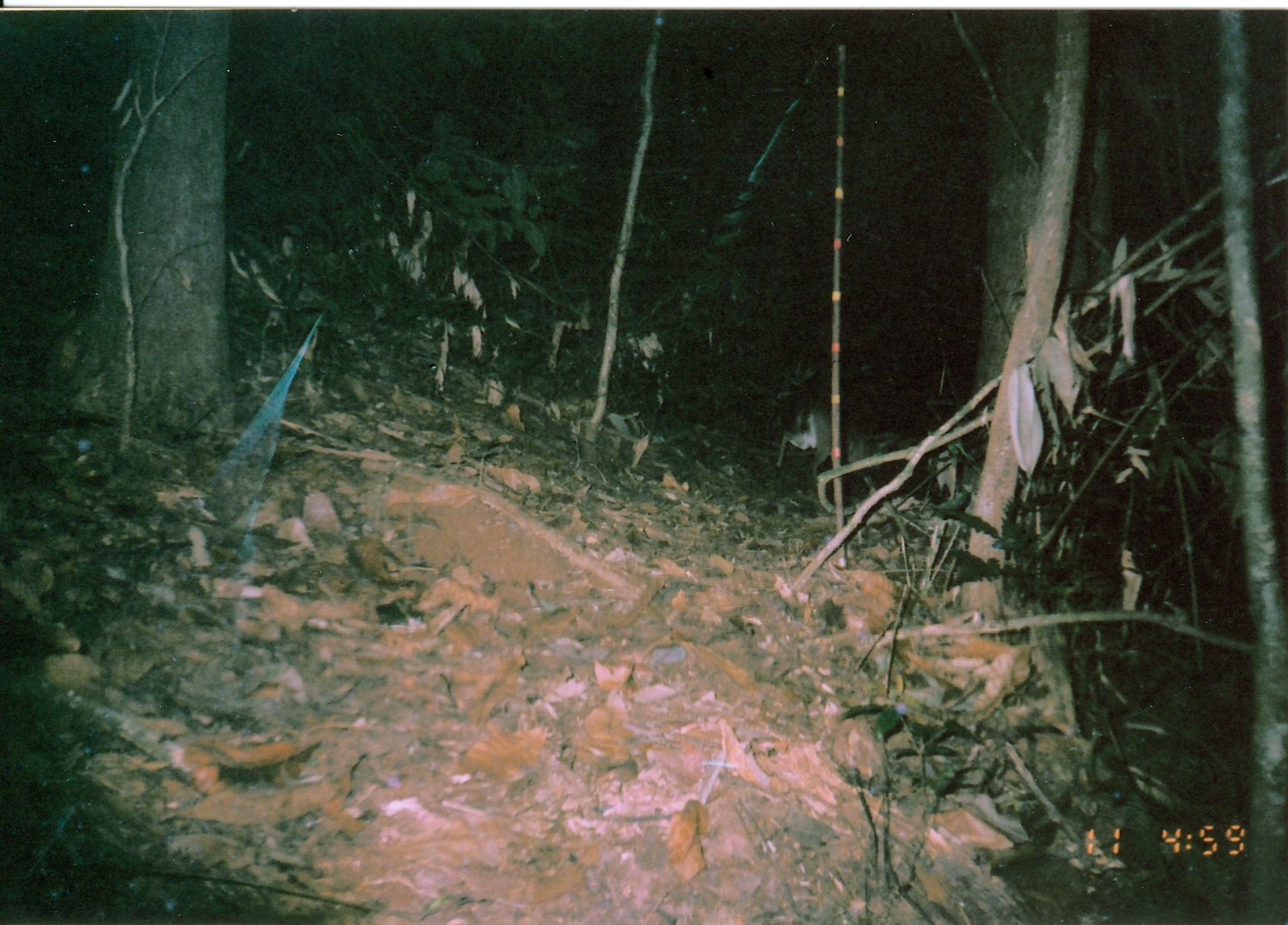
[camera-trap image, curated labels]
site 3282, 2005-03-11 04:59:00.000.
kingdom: Animalia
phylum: Chordata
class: Mammalia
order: Artiodactyla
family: Bovidae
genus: Nesotragus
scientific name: Nesotragus moschatus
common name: suni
Nesotragus moschatus (suni), count 1.